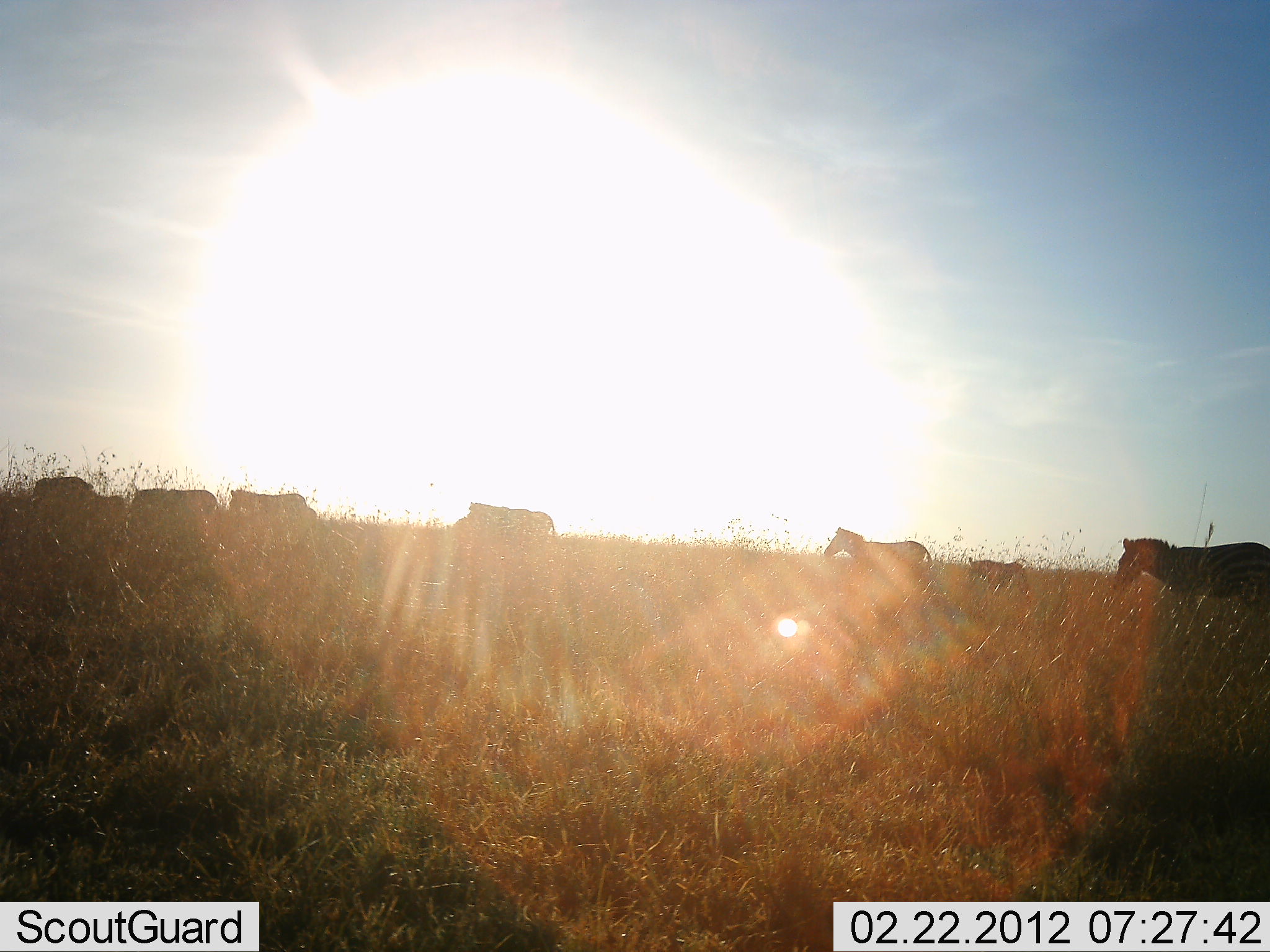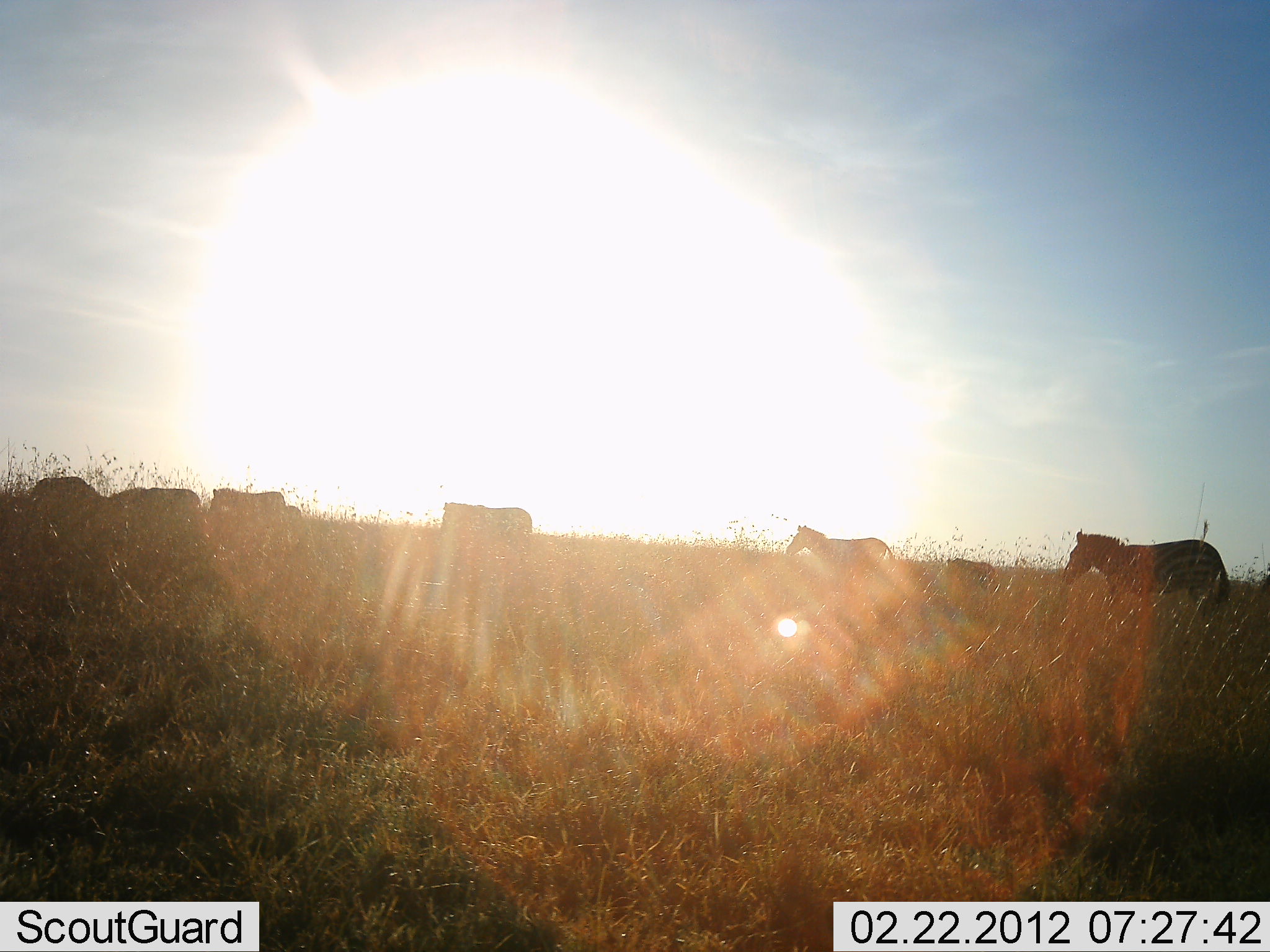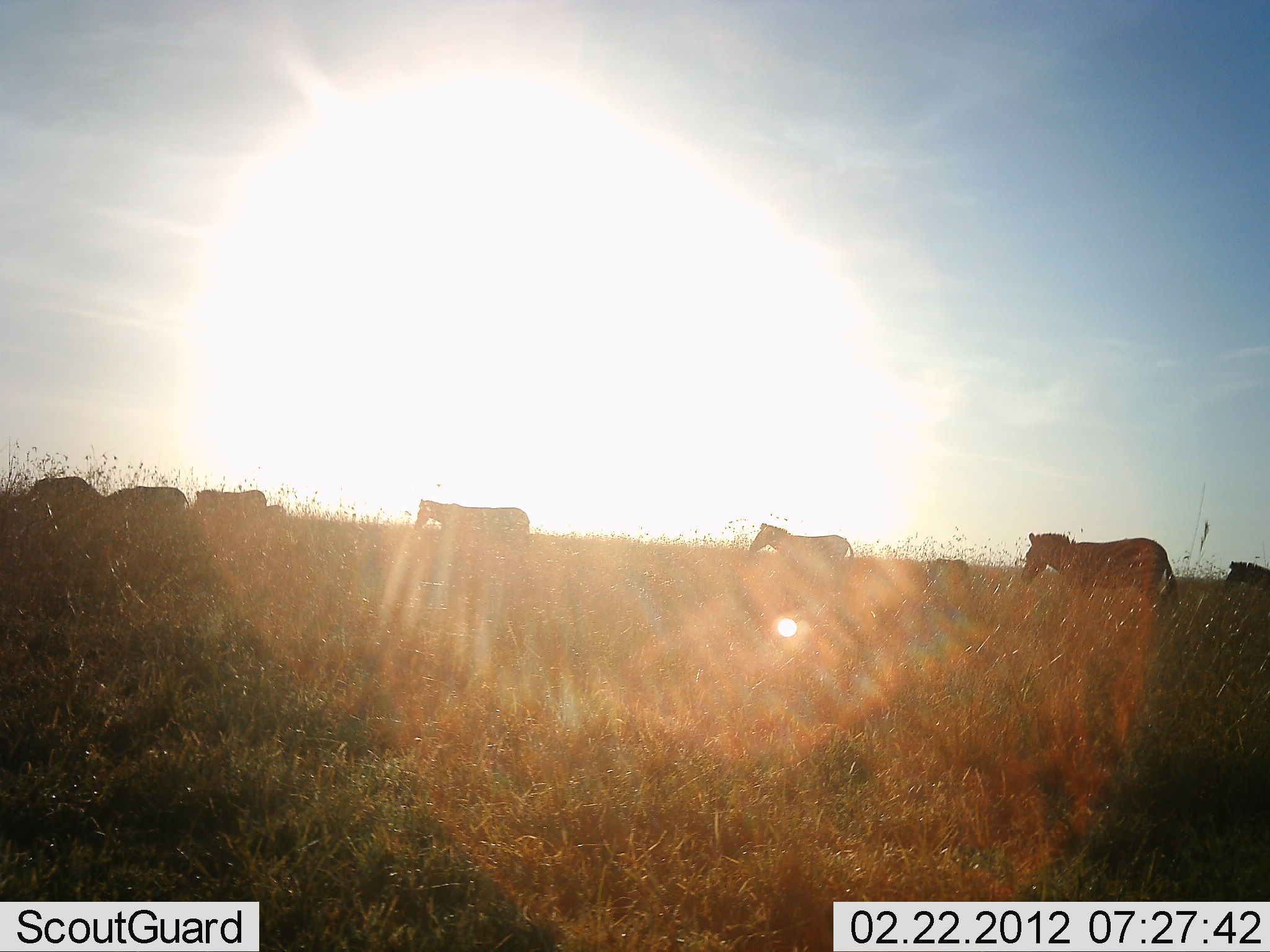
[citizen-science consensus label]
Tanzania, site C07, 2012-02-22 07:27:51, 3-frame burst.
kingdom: Animalia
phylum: Chordata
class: Mammalia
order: Perissodactyla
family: Equidae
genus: Equus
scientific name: Equus quagga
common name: plains zebra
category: zebra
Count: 8.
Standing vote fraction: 4%.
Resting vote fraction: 0%.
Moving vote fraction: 100%.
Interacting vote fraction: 0%.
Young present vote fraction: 36%.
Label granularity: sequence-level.